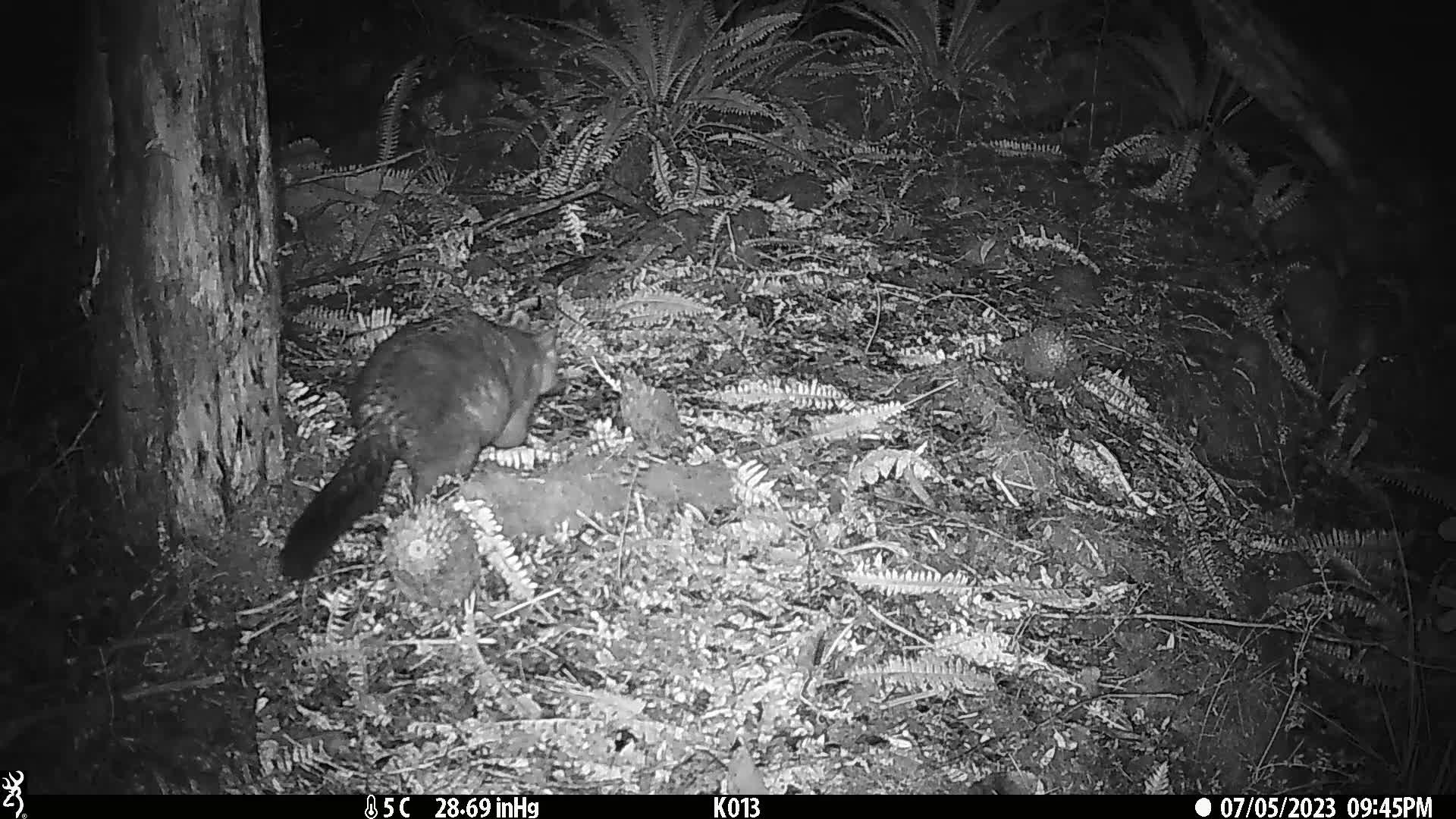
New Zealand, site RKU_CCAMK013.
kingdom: Animalia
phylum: Chordata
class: Mammalia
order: Diprotodontia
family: Phalangeridae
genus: Trichosurus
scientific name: Trichosurus vulpecula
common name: common brushtail possum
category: possum